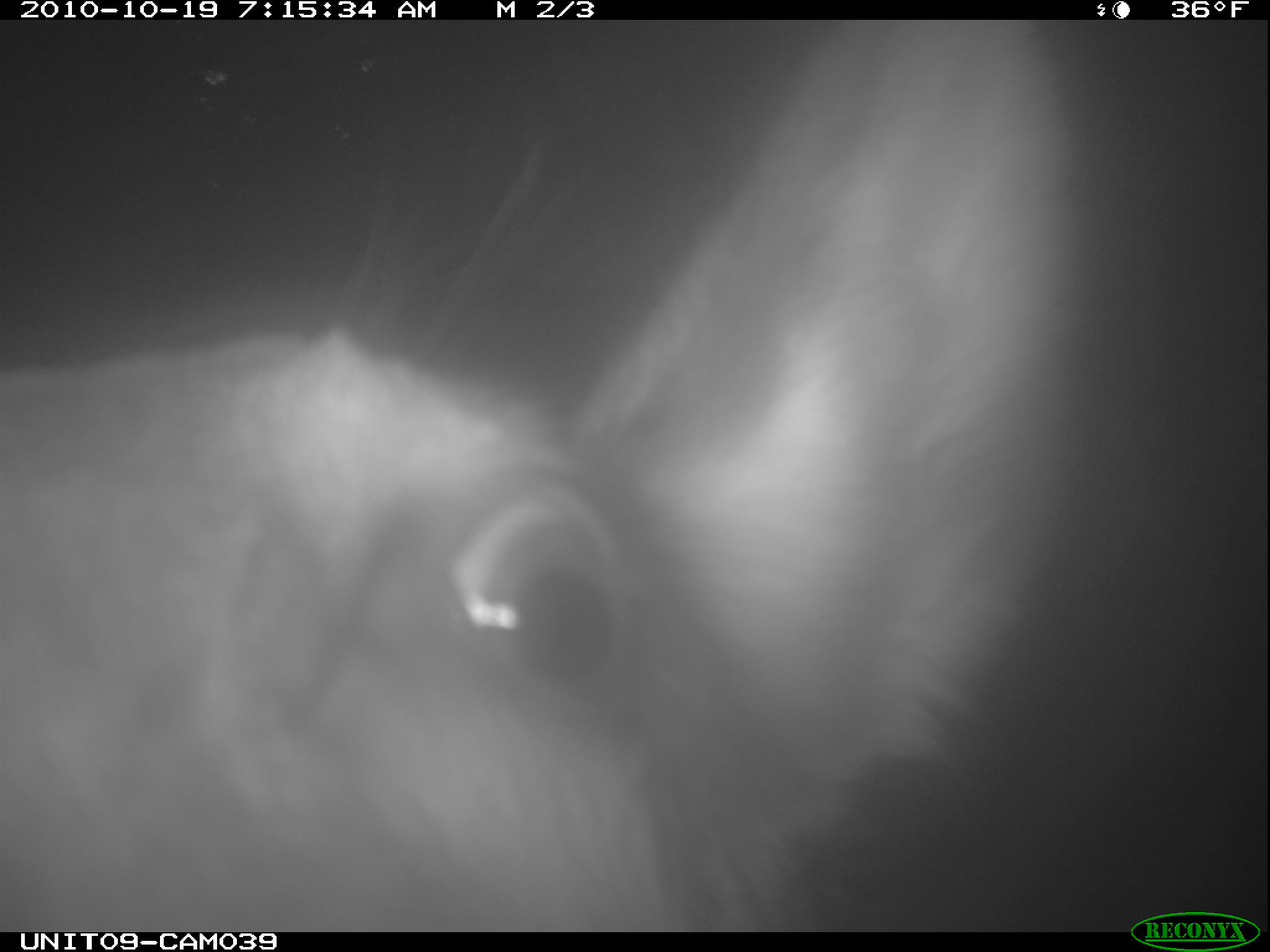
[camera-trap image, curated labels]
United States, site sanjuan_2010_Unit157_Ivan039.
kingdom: Animalia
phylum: Chordata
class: Mammalia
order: Artiodactyla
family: Cervidae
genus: Cervus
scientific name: Cervus elaphus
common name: red deer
Cervus elaphus (red deer).